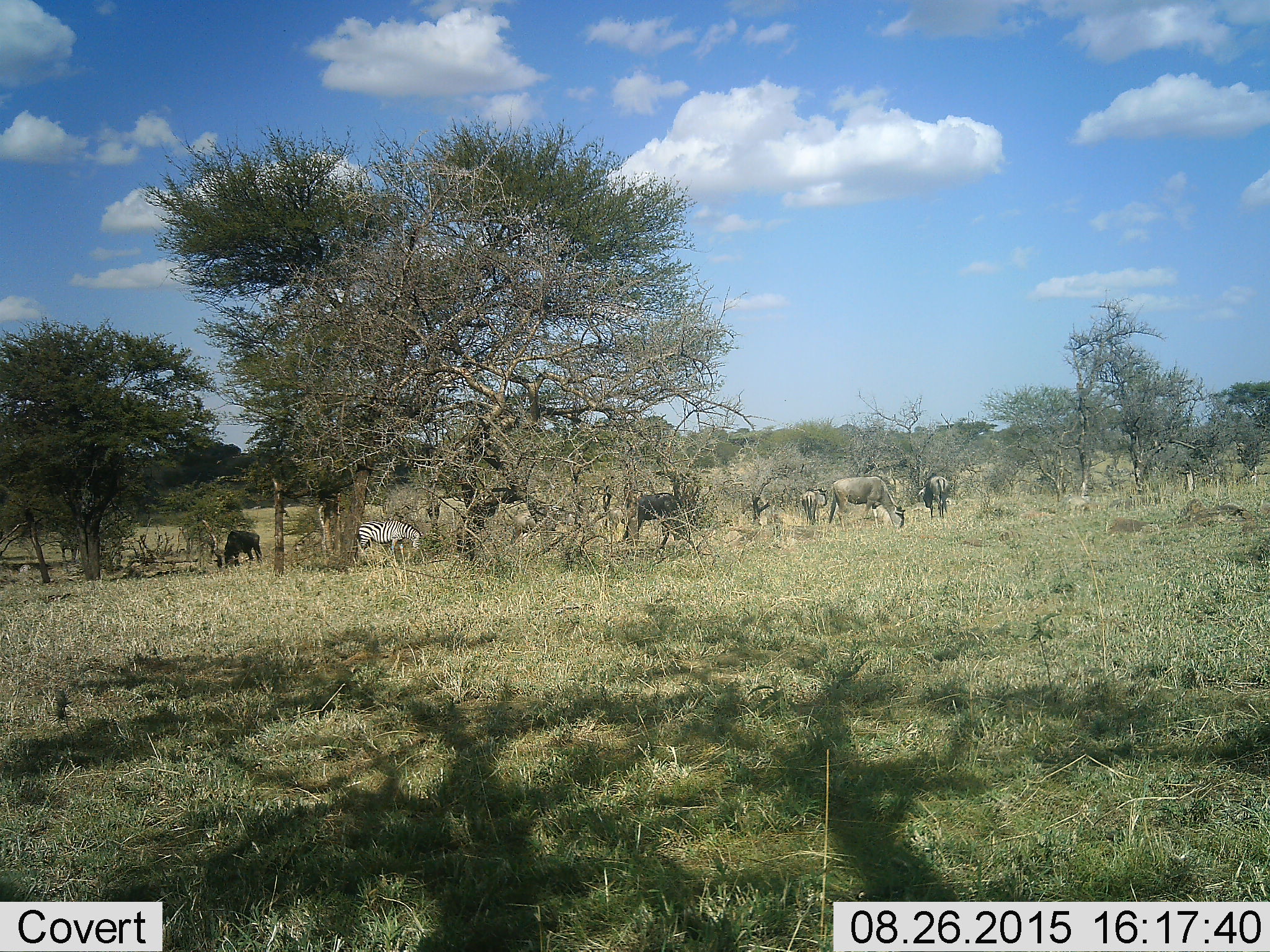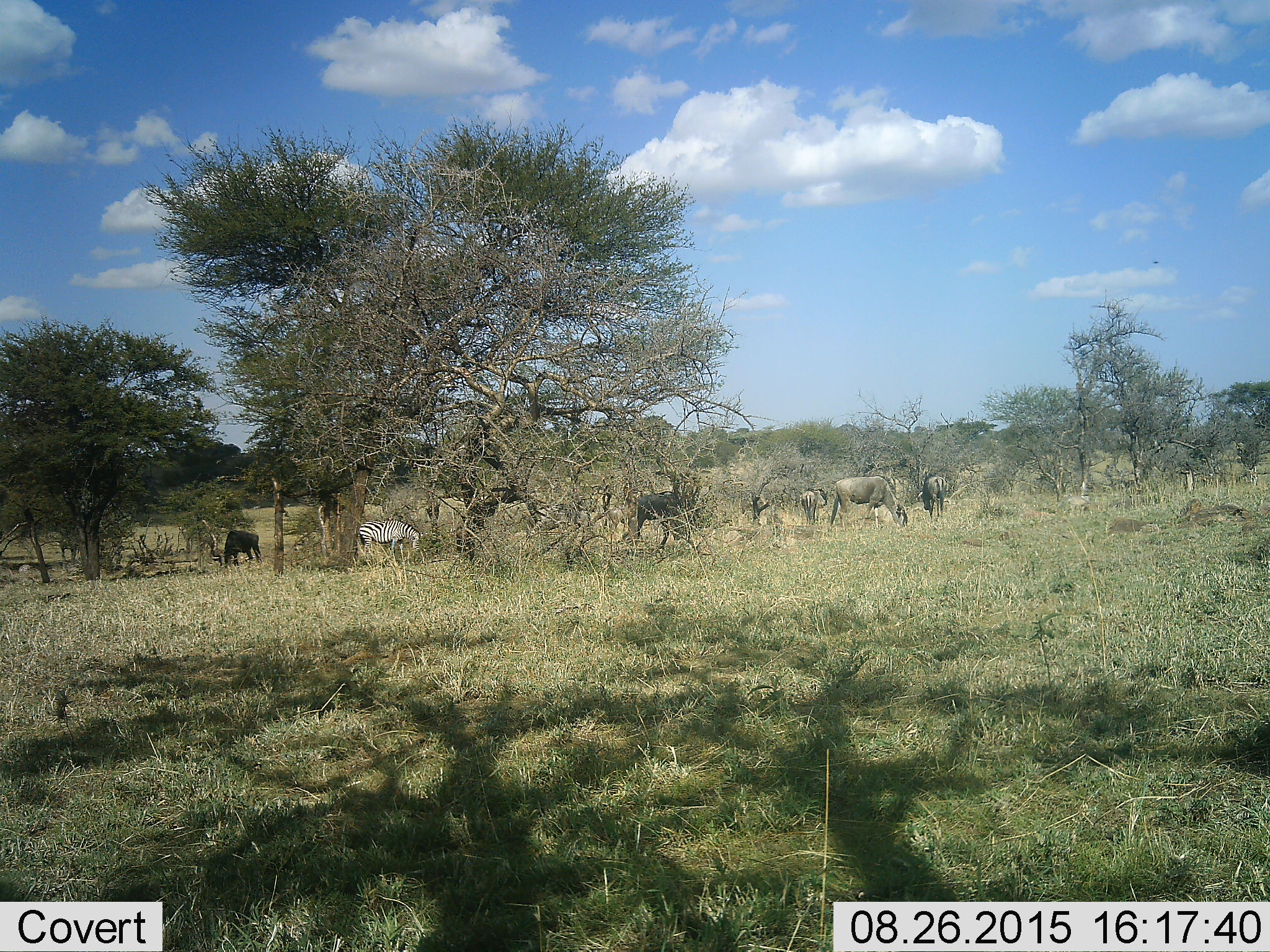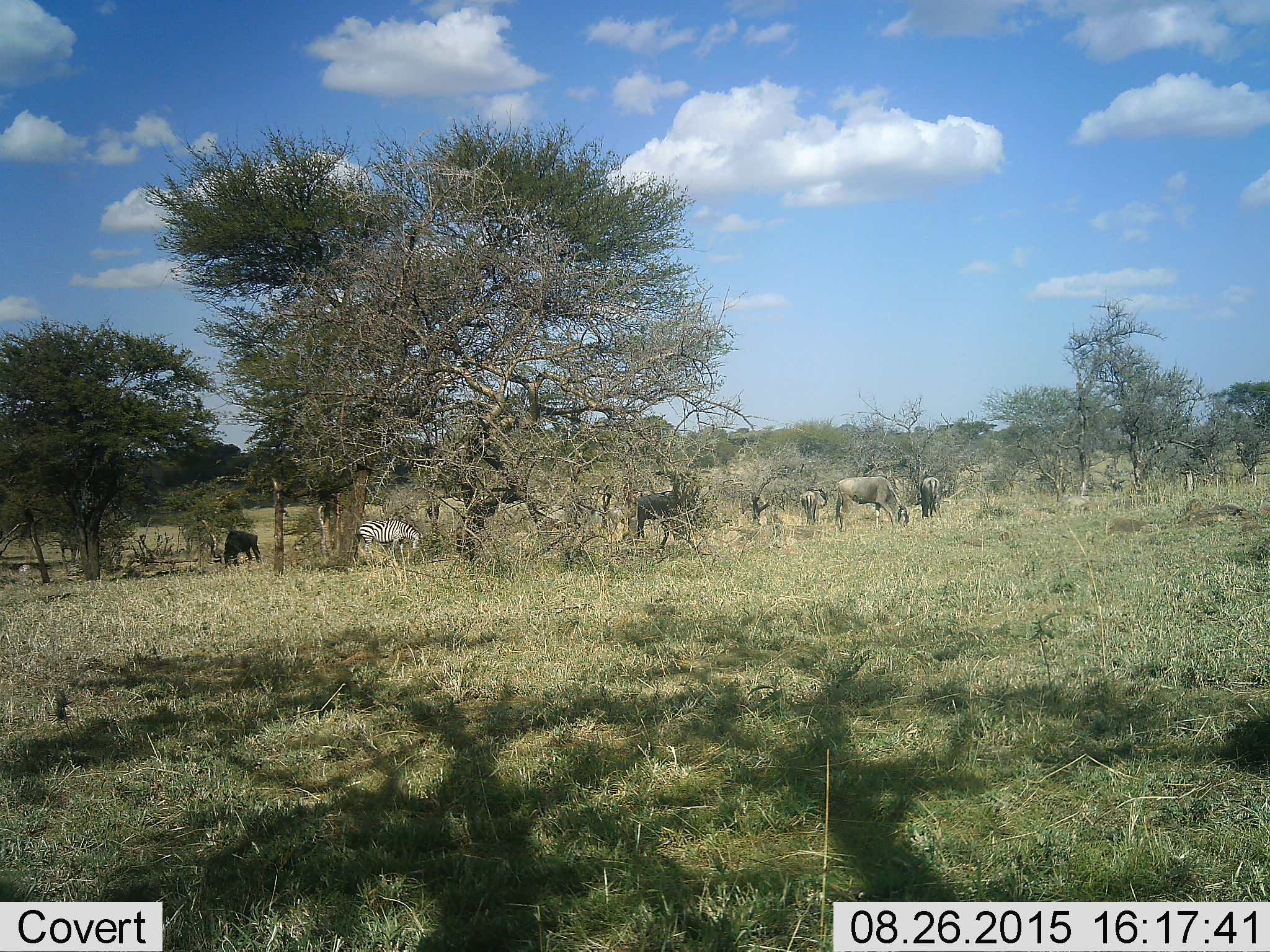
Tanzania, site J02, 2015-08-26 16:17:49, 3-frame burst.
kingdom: Animalia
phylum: Chordata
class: Mammalia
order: Artiodactyla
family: Bovidae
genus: Connochaetes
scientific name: Connochaetes taurinus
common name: blue wildebeest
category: wildebeest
Wildebeest (blue wildebeest) (Connochaetes taurinus), count 6. Behavior (volunteer vote fractions): standing 58%, resting 0%, moving 50%, interacting 0%. Young present (vote fraction): 0%. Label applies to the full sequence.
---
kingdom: Animalia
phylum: Chordata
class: Mammalia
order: Perissodactyla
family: Equidae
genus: Equus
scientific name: Equus quagga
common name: plains zebra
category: zebra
Zebra (plains zebra) (Equus quagga), count 1. Behavior (volunteer vote fractions): standing 40%, resting 0%, moving 10%, interacting 0%. Young present (vote fraction): 0%. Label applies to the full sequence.